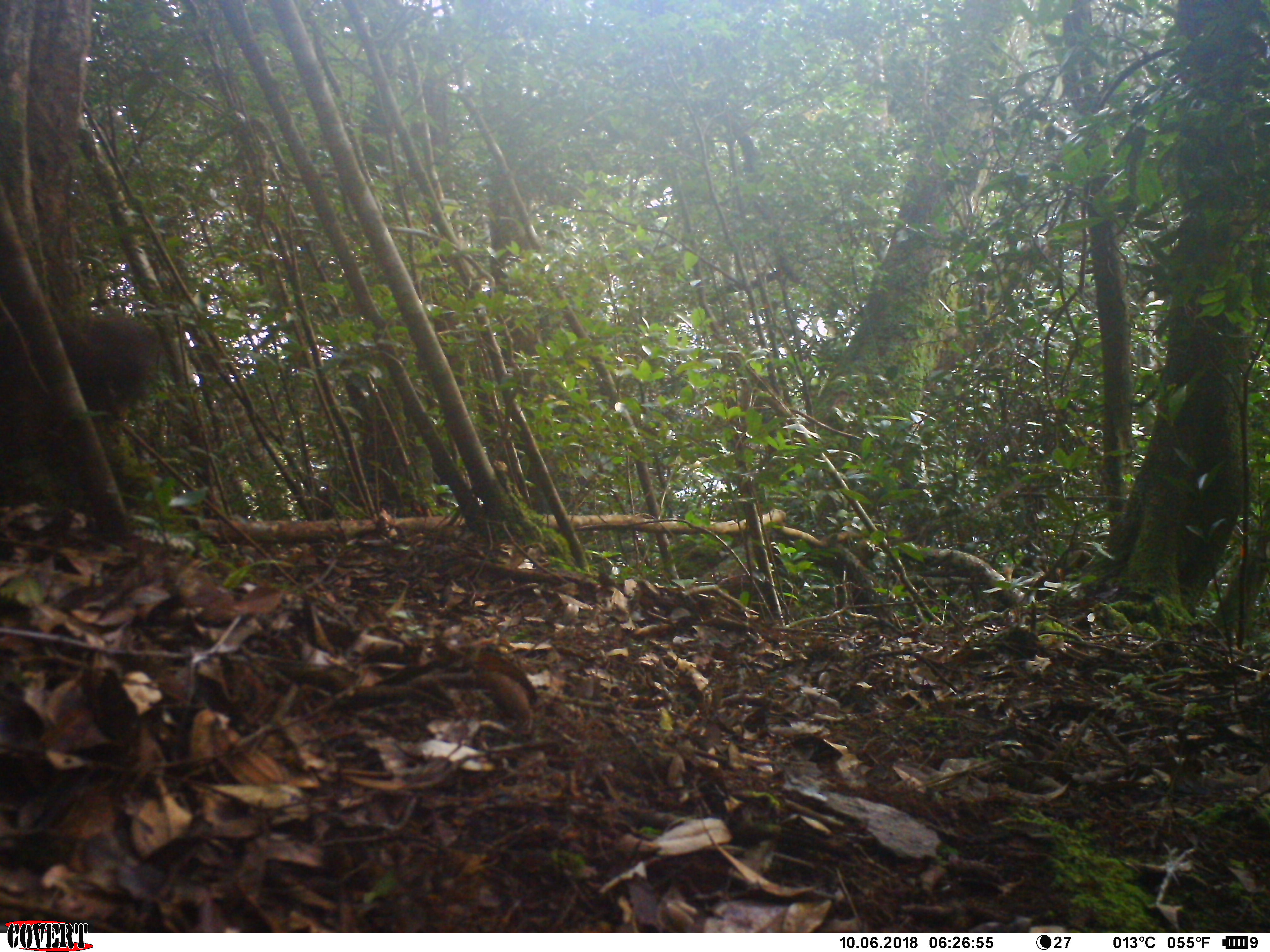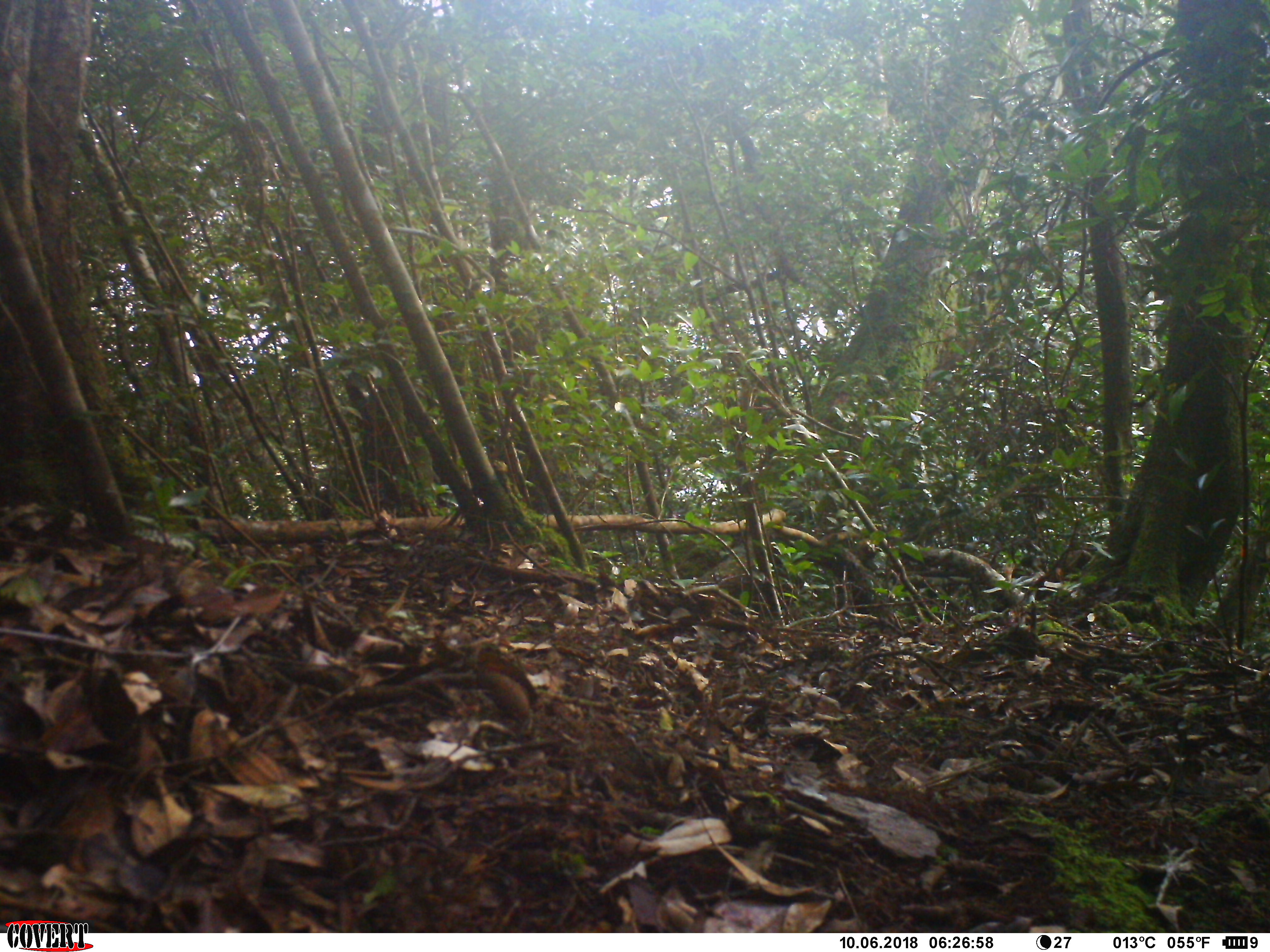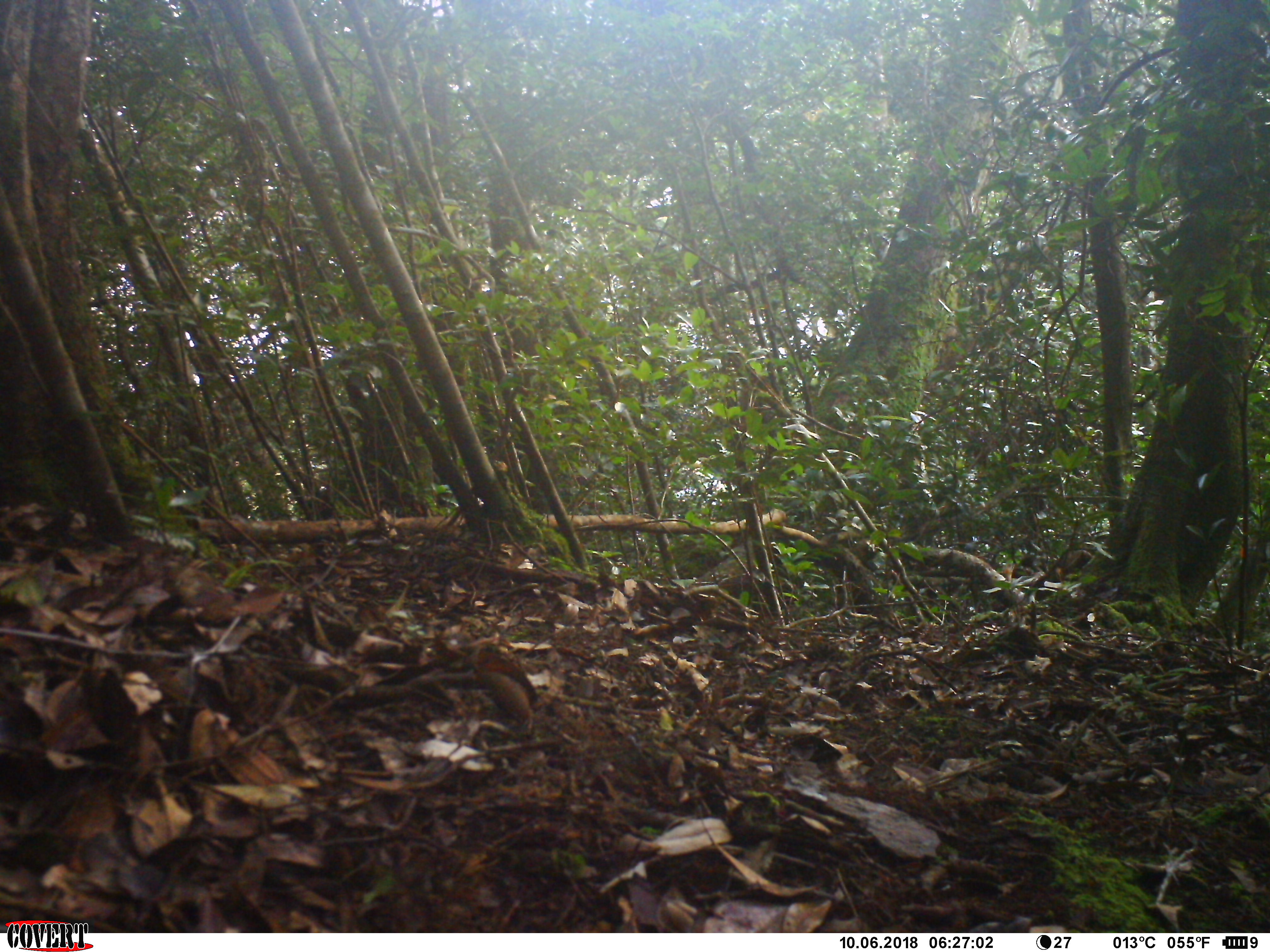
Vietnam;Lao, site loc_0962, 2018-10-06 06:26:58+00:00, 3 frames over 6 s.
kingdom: Animalia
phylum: Chordata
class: Mammalia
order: Rodentia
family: Sciuridae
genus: Sciurus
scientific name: Sciurus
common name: squirrel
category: unidentified squirrel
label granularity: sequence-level